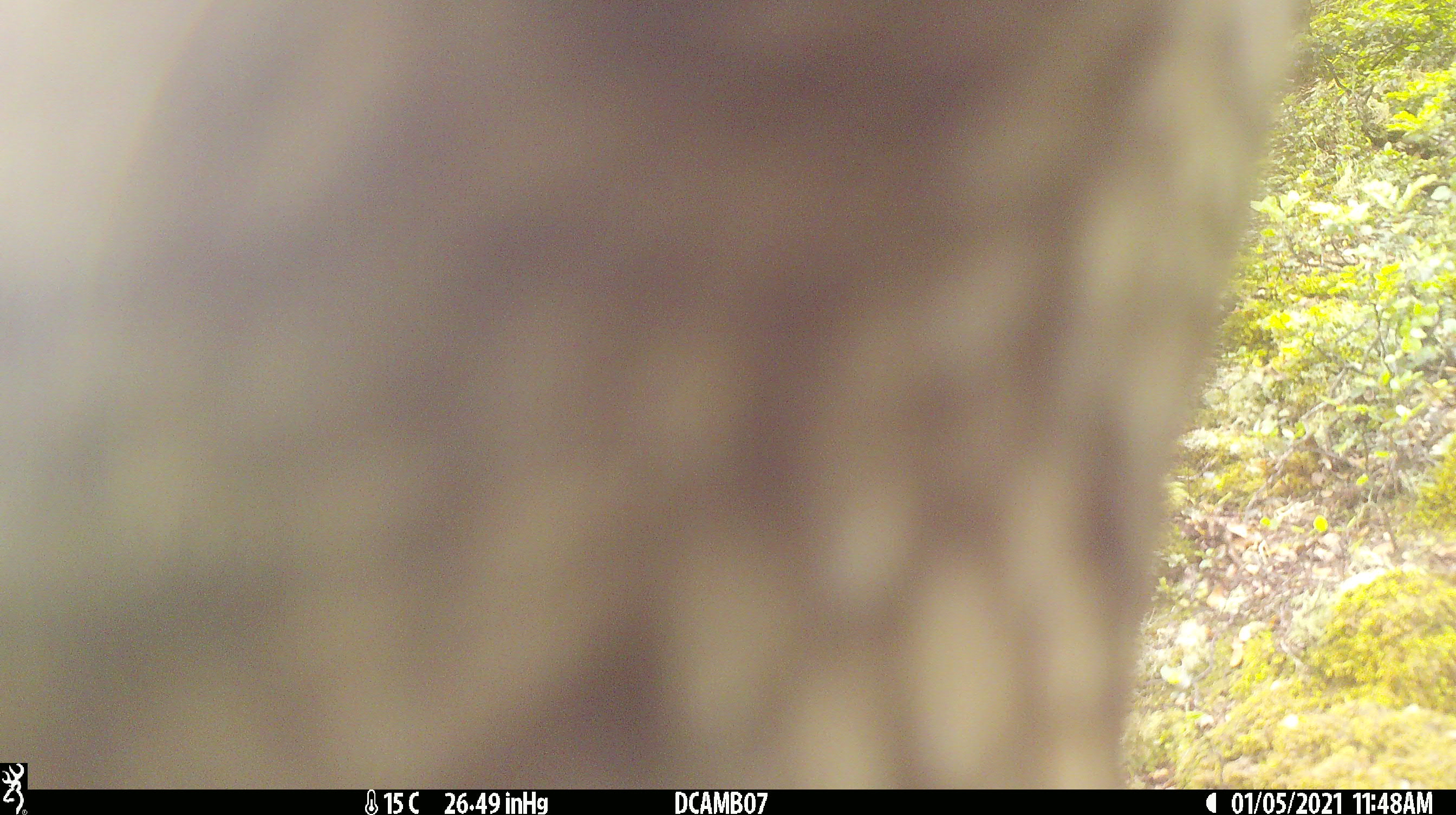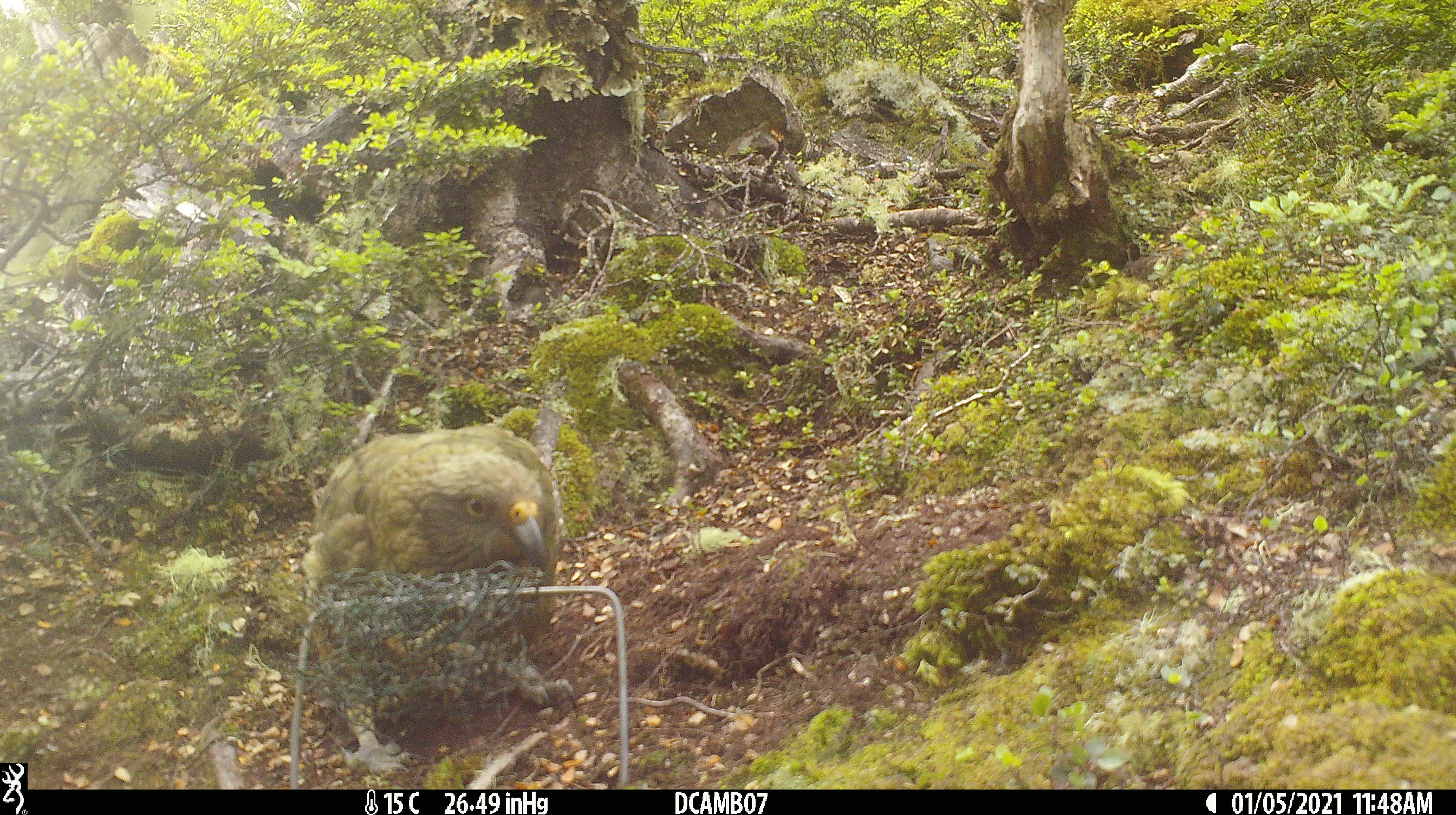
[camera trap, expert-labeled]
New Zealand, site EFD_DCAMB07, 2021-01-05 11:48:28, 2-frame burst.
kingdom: Animalia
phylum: Chordata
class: Aves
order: Psittaciformes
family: Strigopidae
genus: Nestor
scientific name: Nestor notabilis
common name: kea